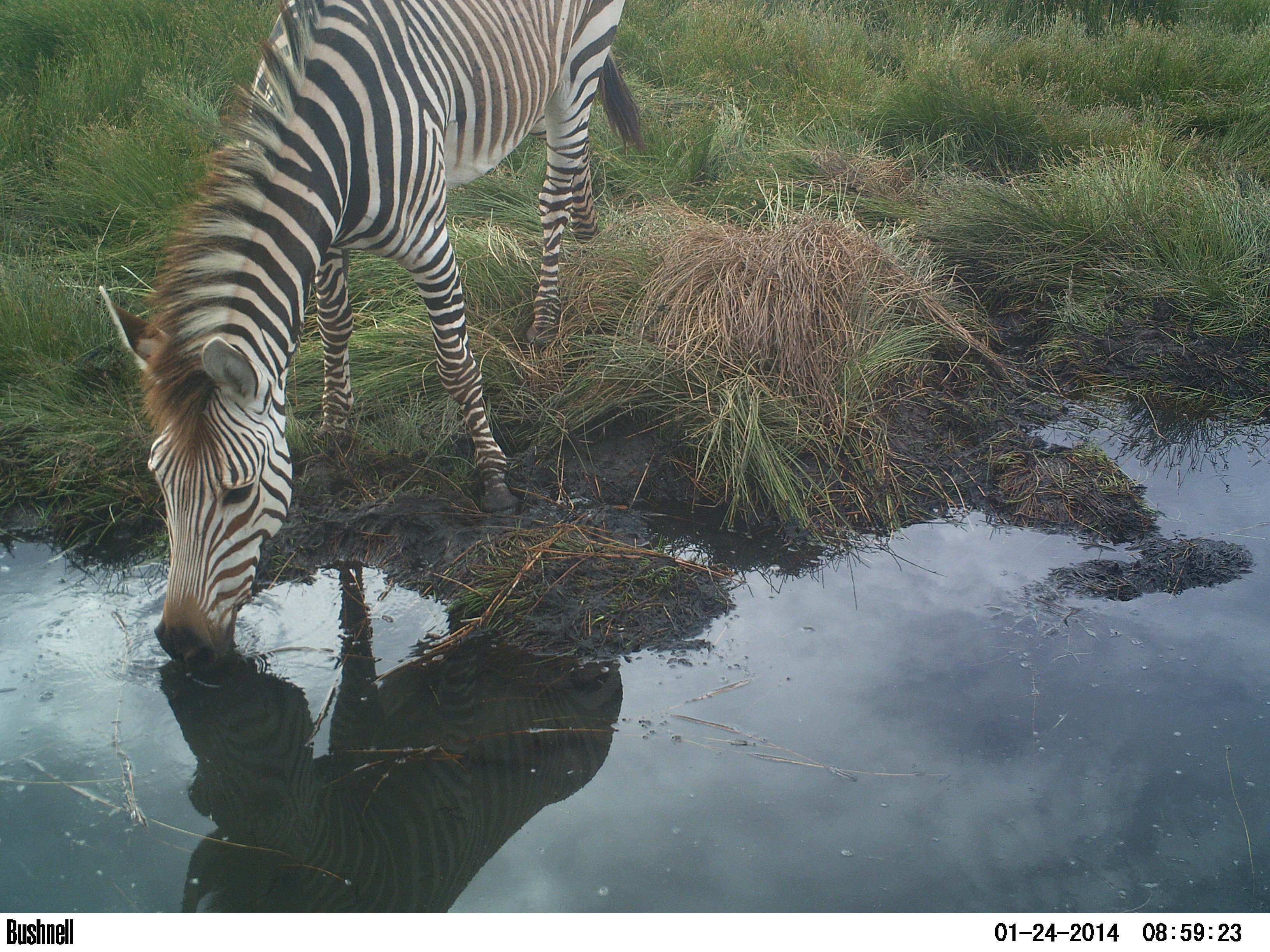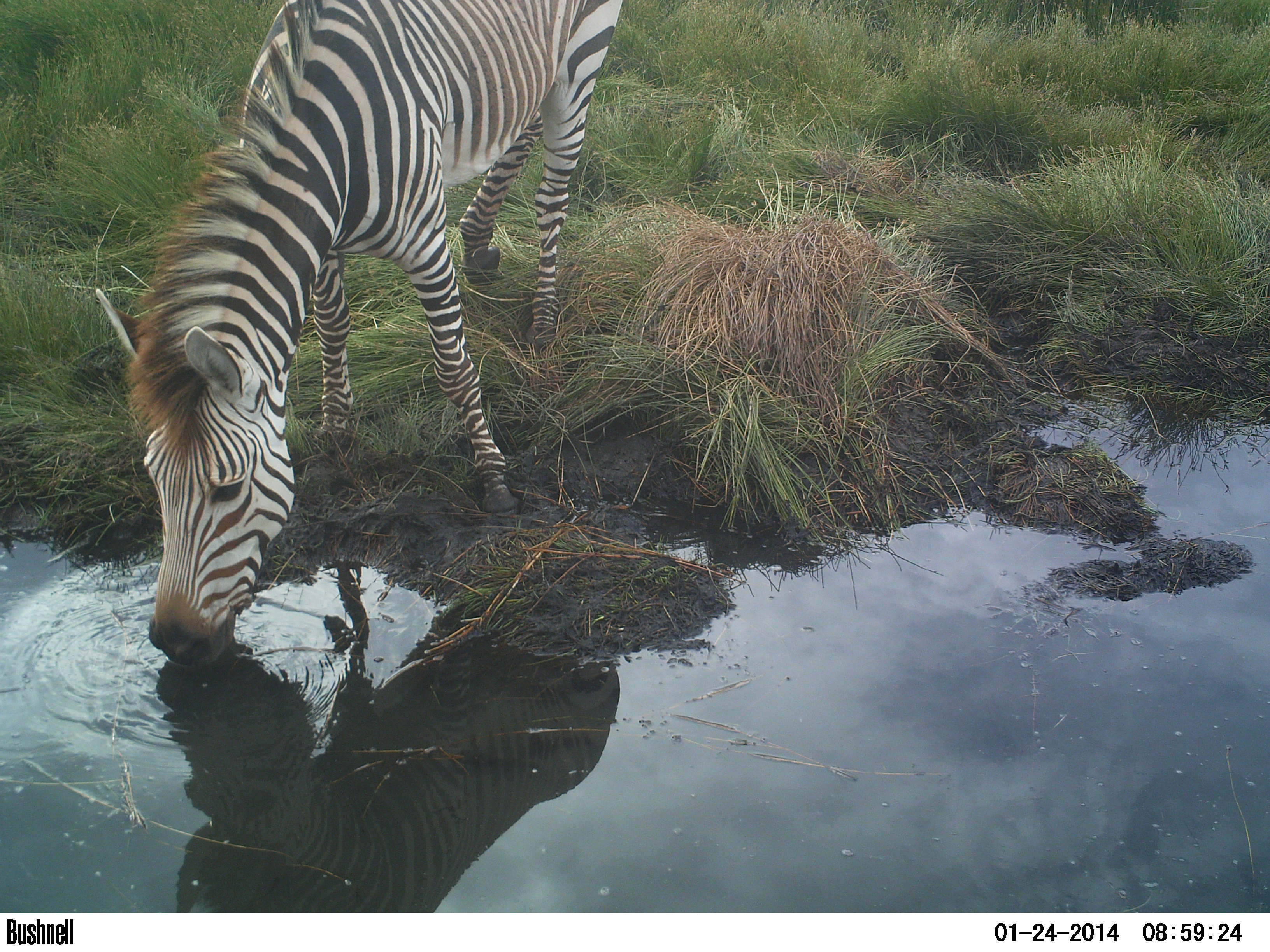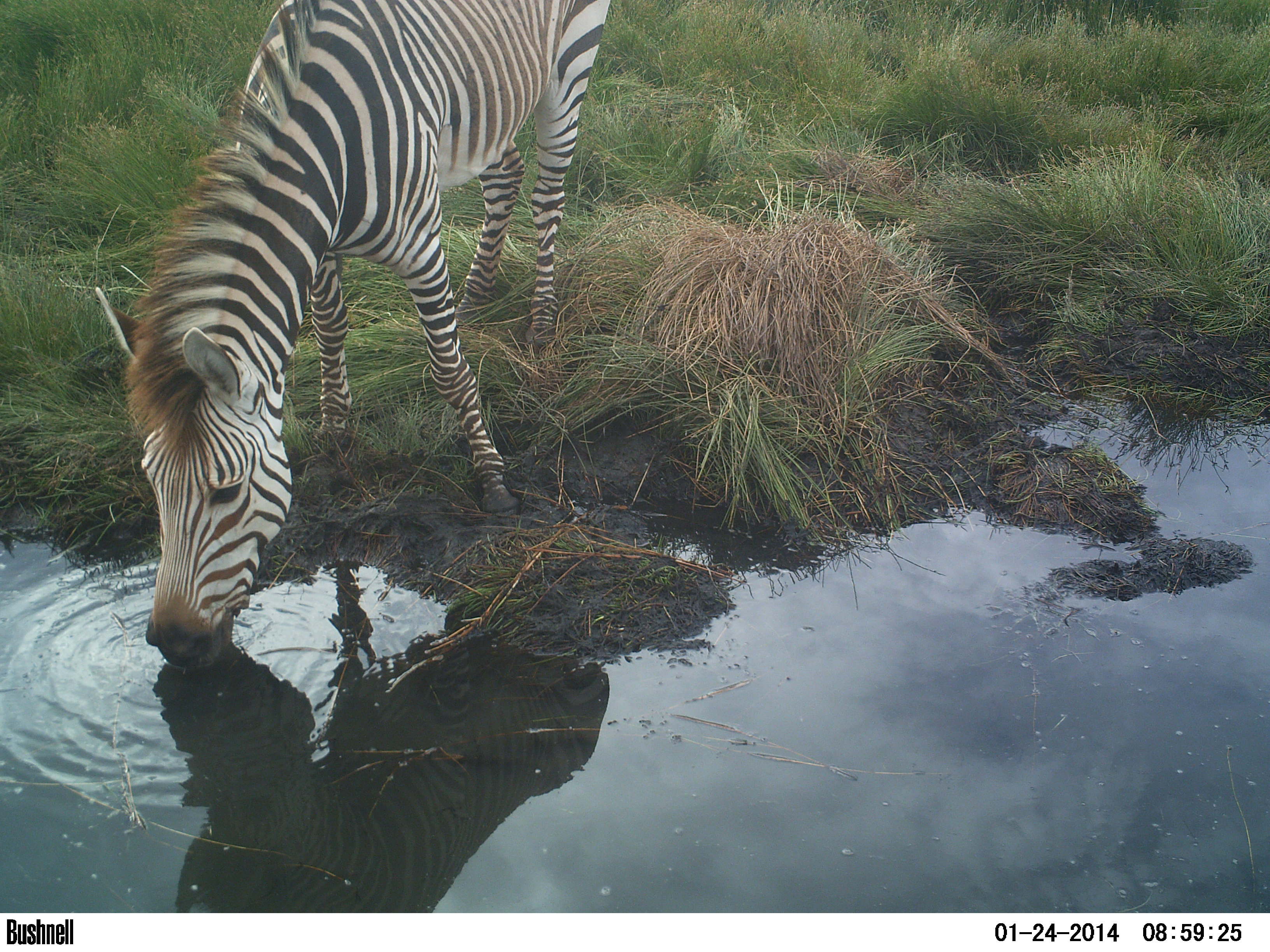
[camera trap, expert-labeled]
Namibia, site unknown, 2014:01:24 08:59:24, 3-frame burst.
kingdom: Animalia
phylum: Chordata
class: Mammalia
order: Perissodactyla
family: Equidae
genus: Equus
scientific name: Equus zebra hartmannae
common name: hartmann's mountain zebra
Equus zebra hartmannae (hartmann's mountain zebra).